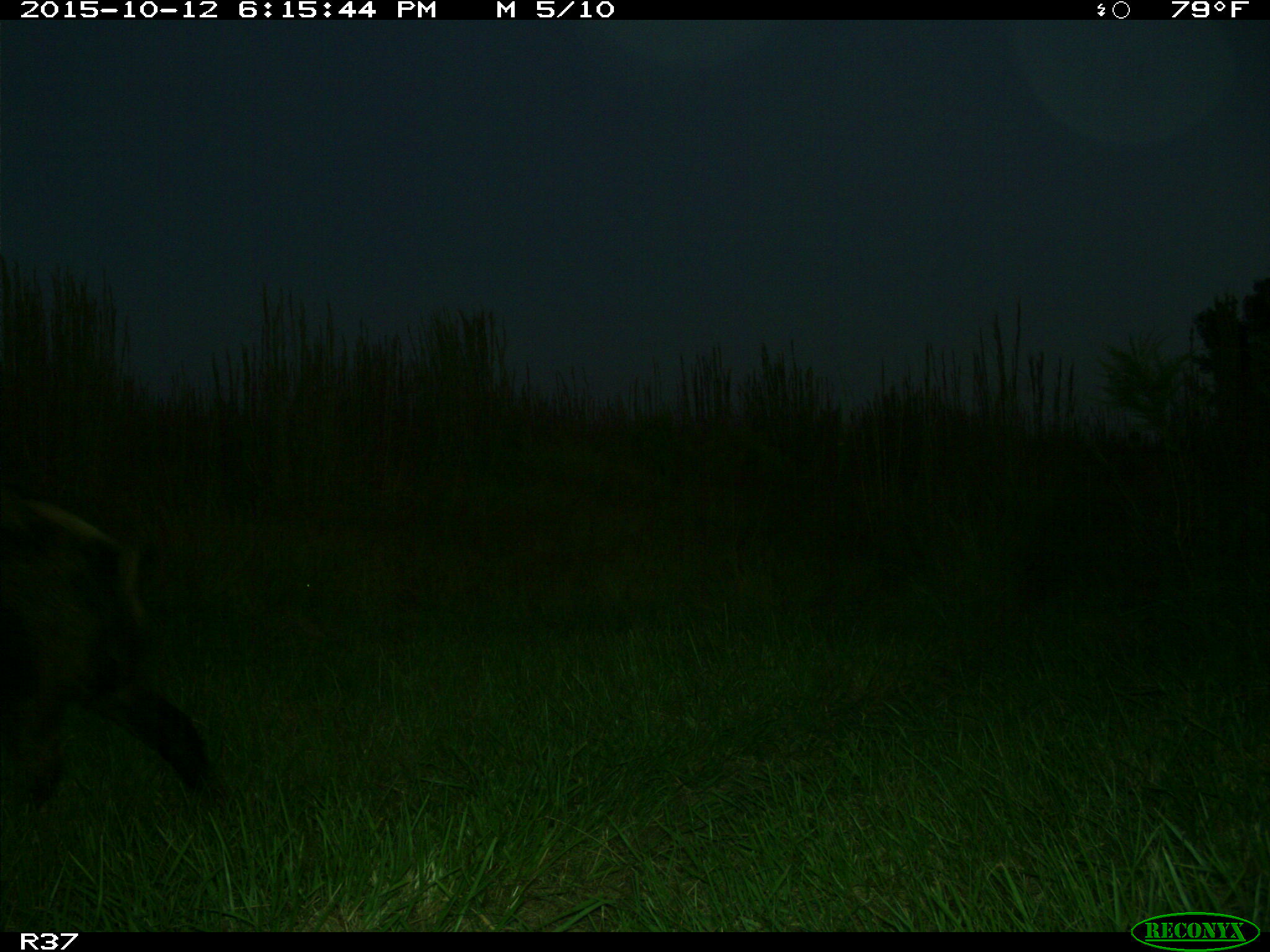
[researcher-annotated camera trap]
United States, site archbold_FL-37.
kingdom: Animalia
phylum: Chordata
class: Mammalia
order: Artiodactyla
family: Suidae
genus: Sus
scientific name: Sus scrofa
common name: wild boar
Sus scrofa (wild boar).